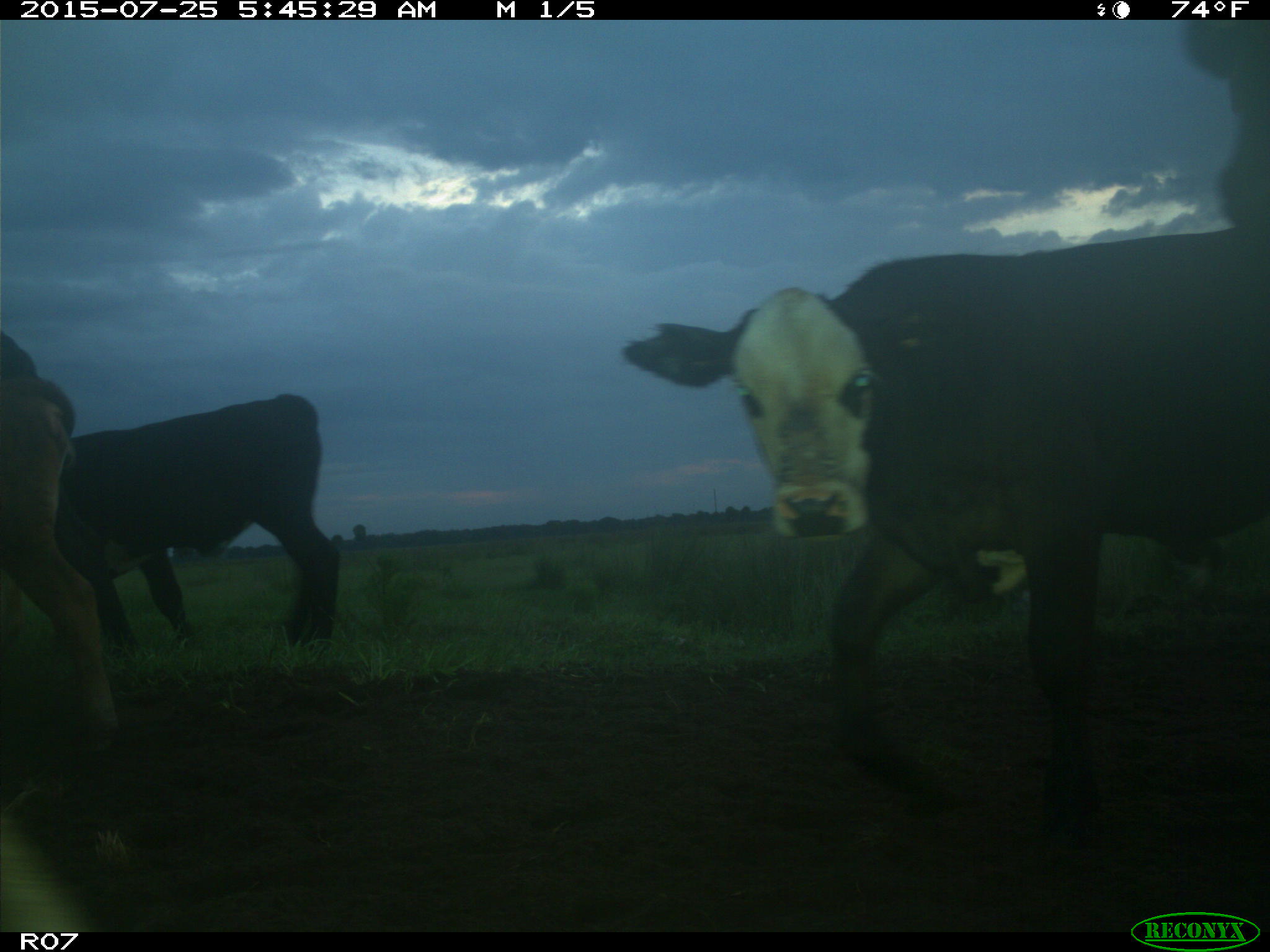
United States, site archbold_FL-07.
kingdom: Animalia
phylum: Chordata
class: Mammalia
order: Artiodactyla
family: Bovidae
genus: Bos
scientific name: Bos taurus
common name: domestic cow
Bos taurus (domestic cow).